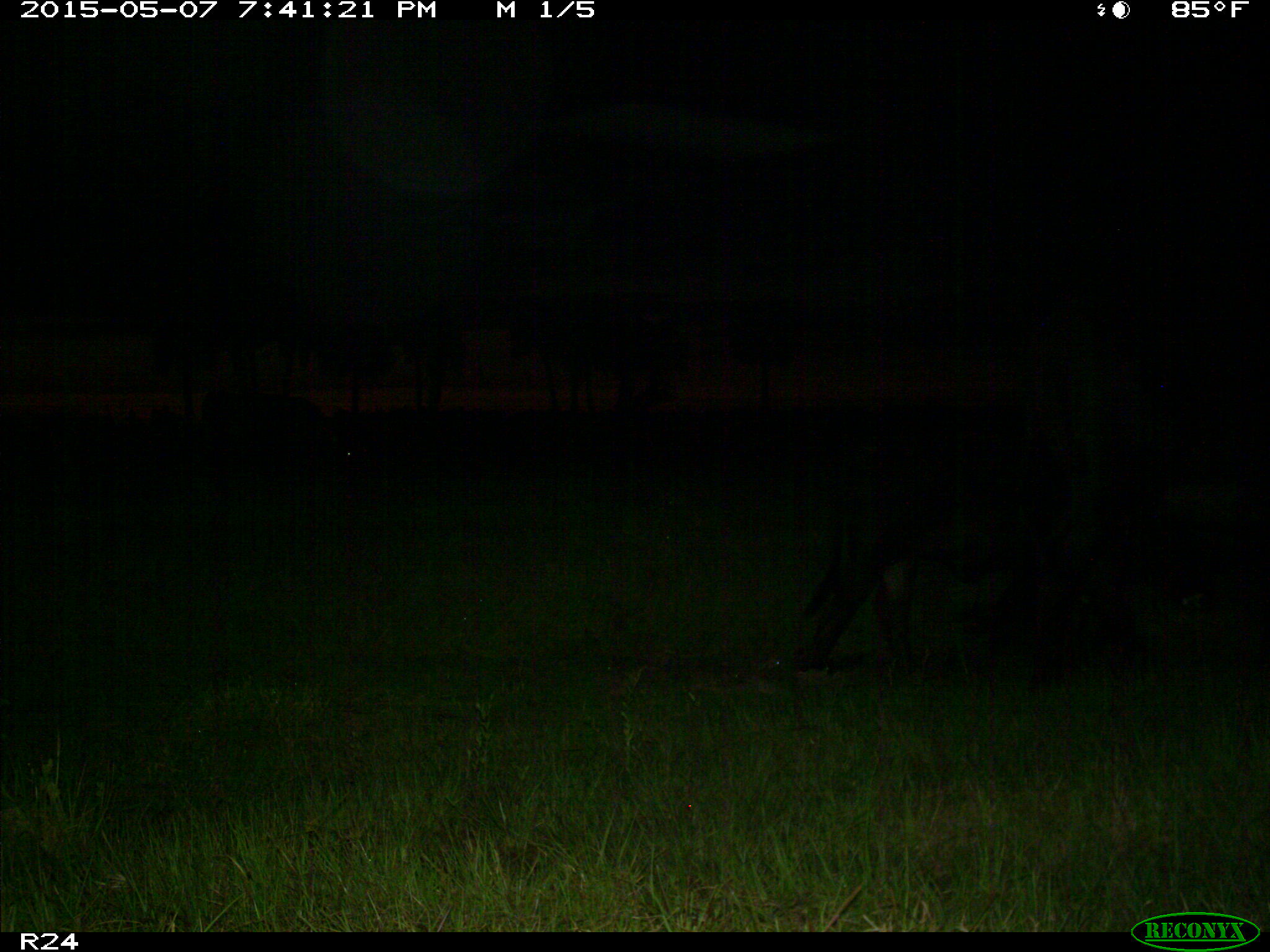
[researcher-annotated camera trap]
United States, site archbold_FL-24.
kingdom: Animalia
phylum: Chordata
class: Mammalia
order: Artiodactyla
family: Bovidae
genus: Bos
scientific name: Bos taurus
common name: domestic cow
Bos taurus (domestic cow).